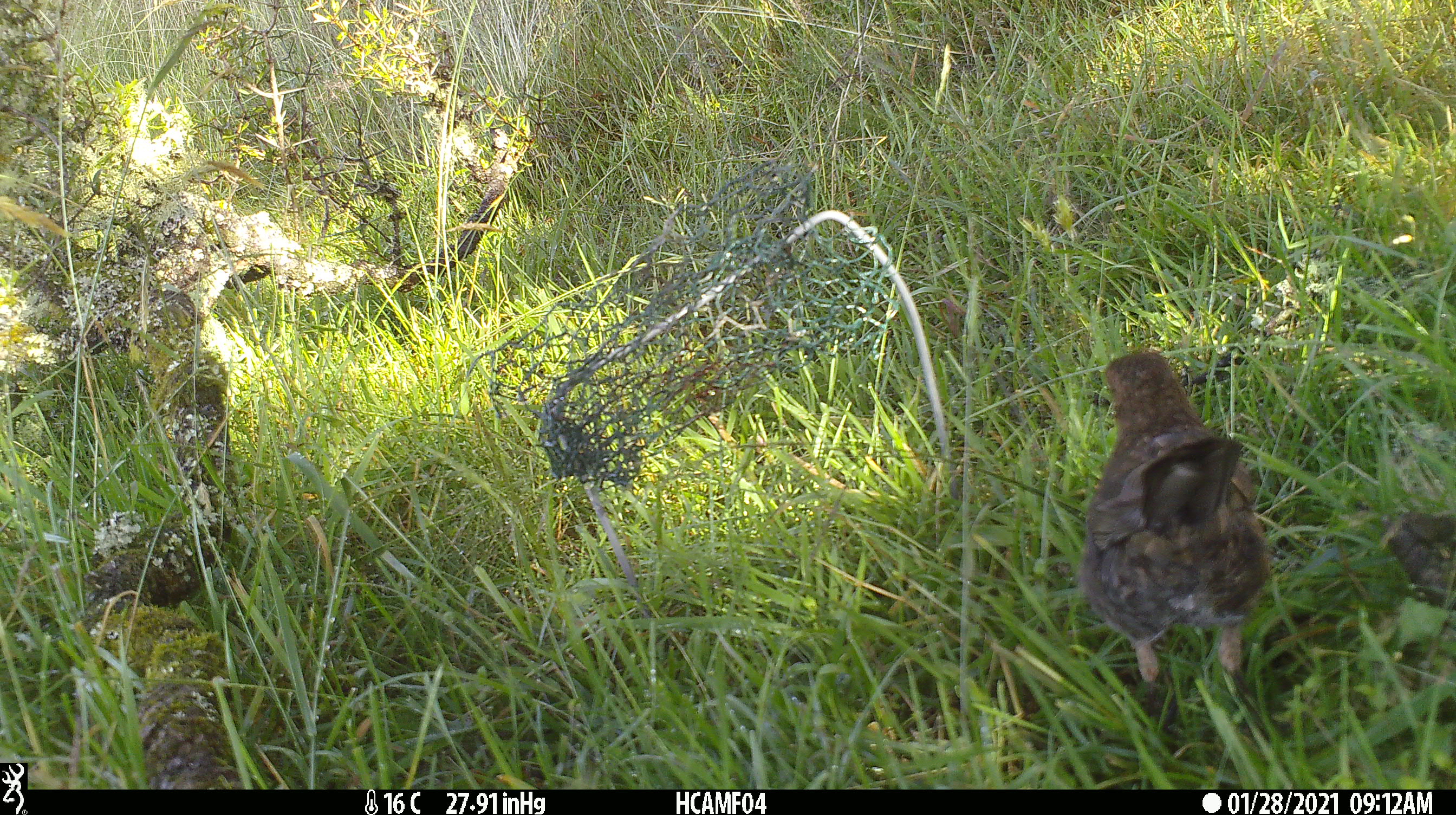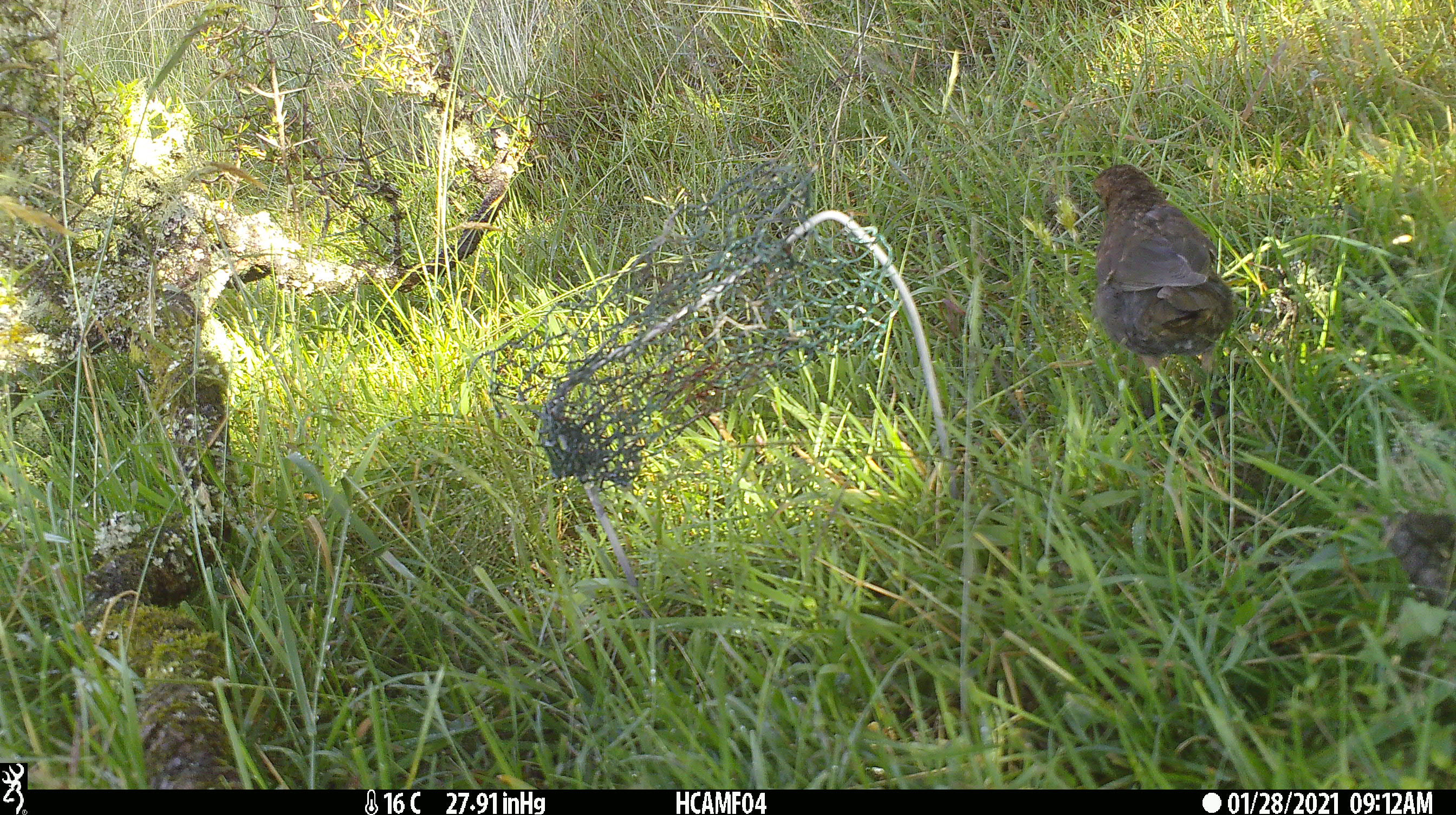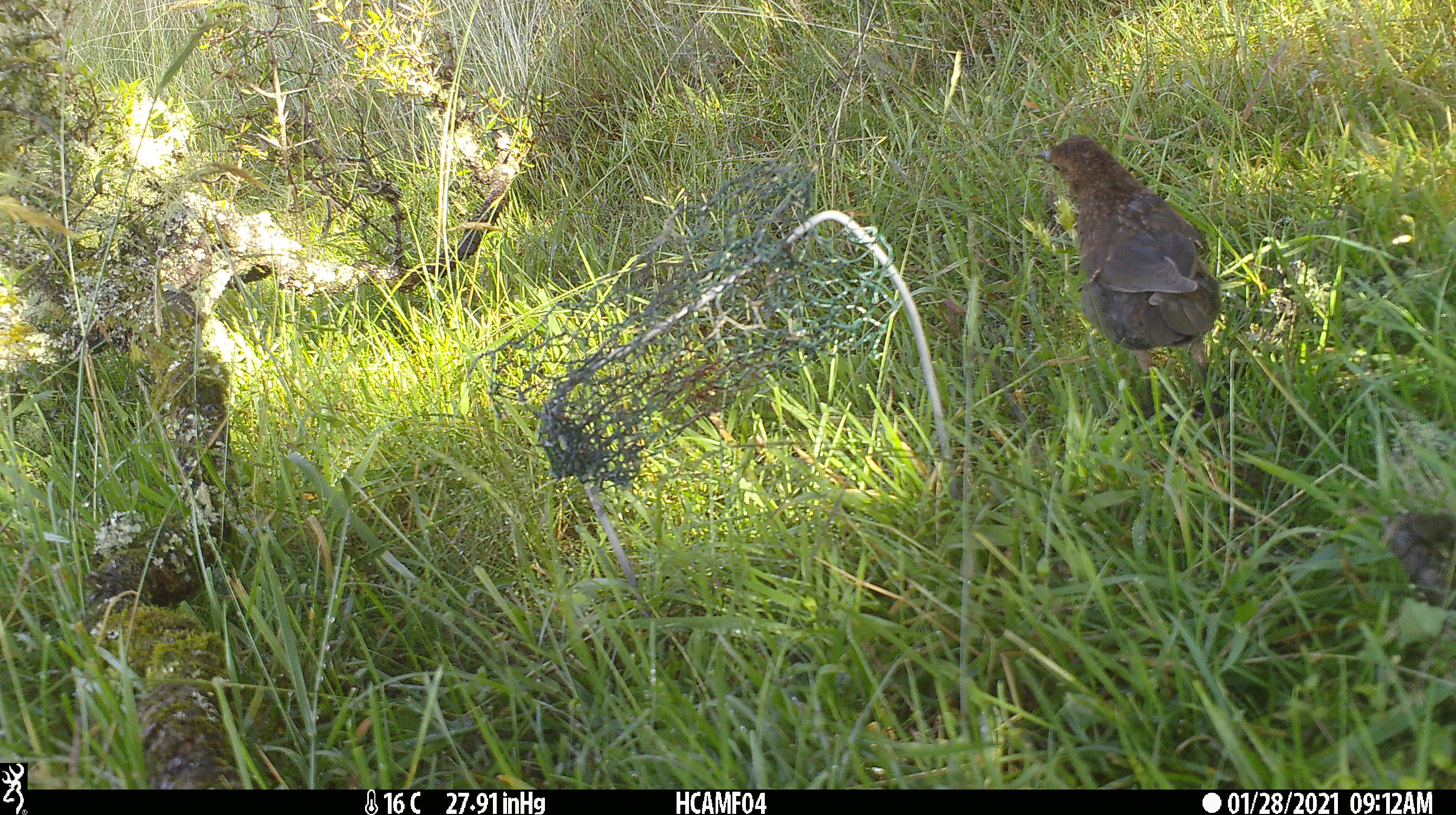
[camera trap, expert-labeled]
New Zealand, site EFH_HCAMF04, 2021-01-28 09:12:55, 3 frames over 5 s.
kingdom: Animalia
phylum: Chordata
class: Aves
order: Passeriformes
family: Turdidae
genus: Turdus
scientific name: Turdus merula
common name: eurasian blackbird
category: blackbird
Blackbird (eurasian blackbird) (Turdus merula).